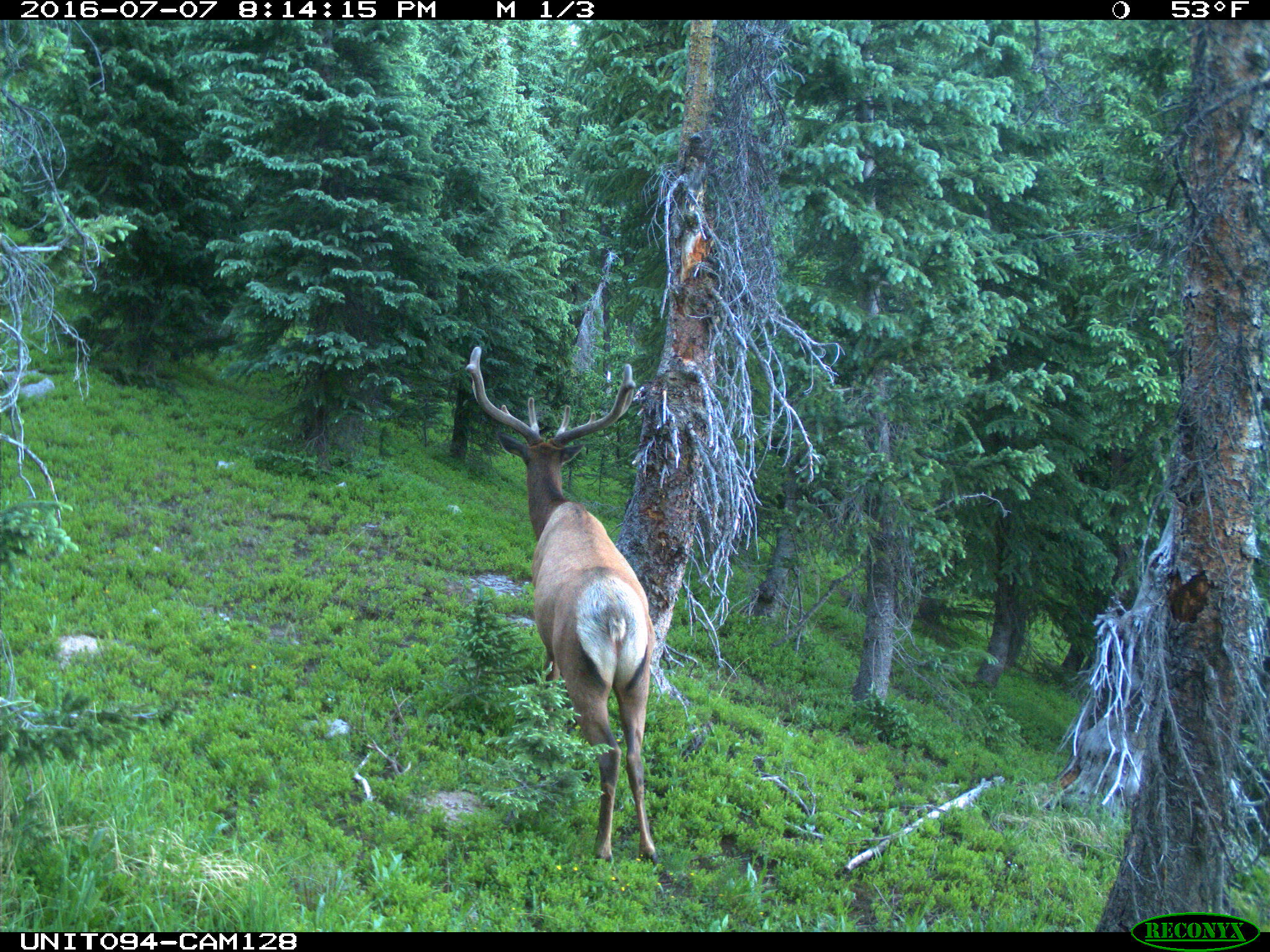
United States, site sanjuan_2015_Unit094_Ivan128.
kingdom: Animalia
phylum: Chordata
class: Mammalia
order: Artiodactyla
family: Cervidae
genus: Cervus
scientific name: Cervus elaphus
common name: red deer